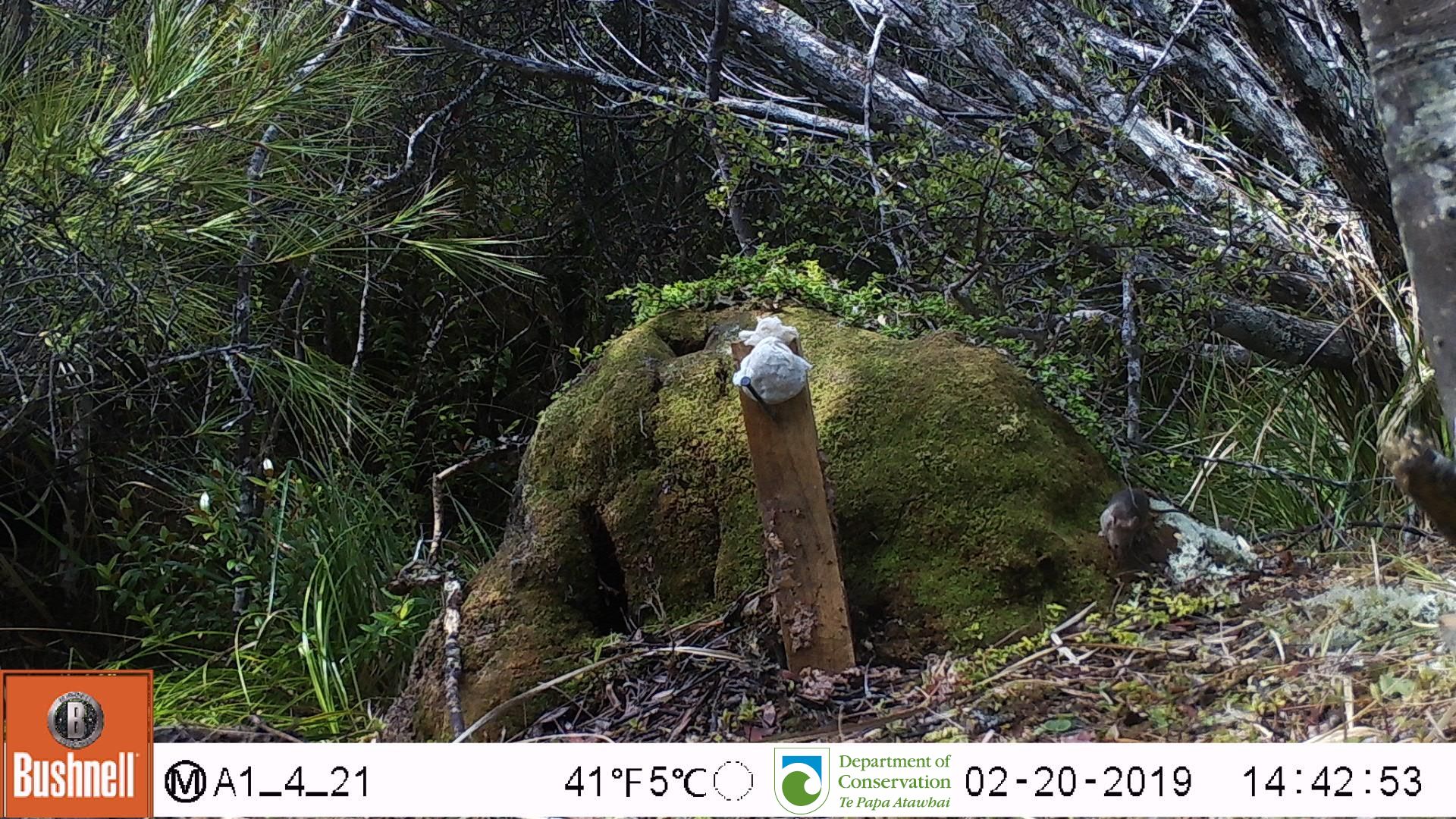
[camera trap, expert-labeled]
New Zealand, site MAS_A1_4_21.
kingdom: Animalia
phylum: Chordata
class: Mammalia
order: Rodentia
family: Muridae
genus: Mus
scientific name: Mus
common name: mouse